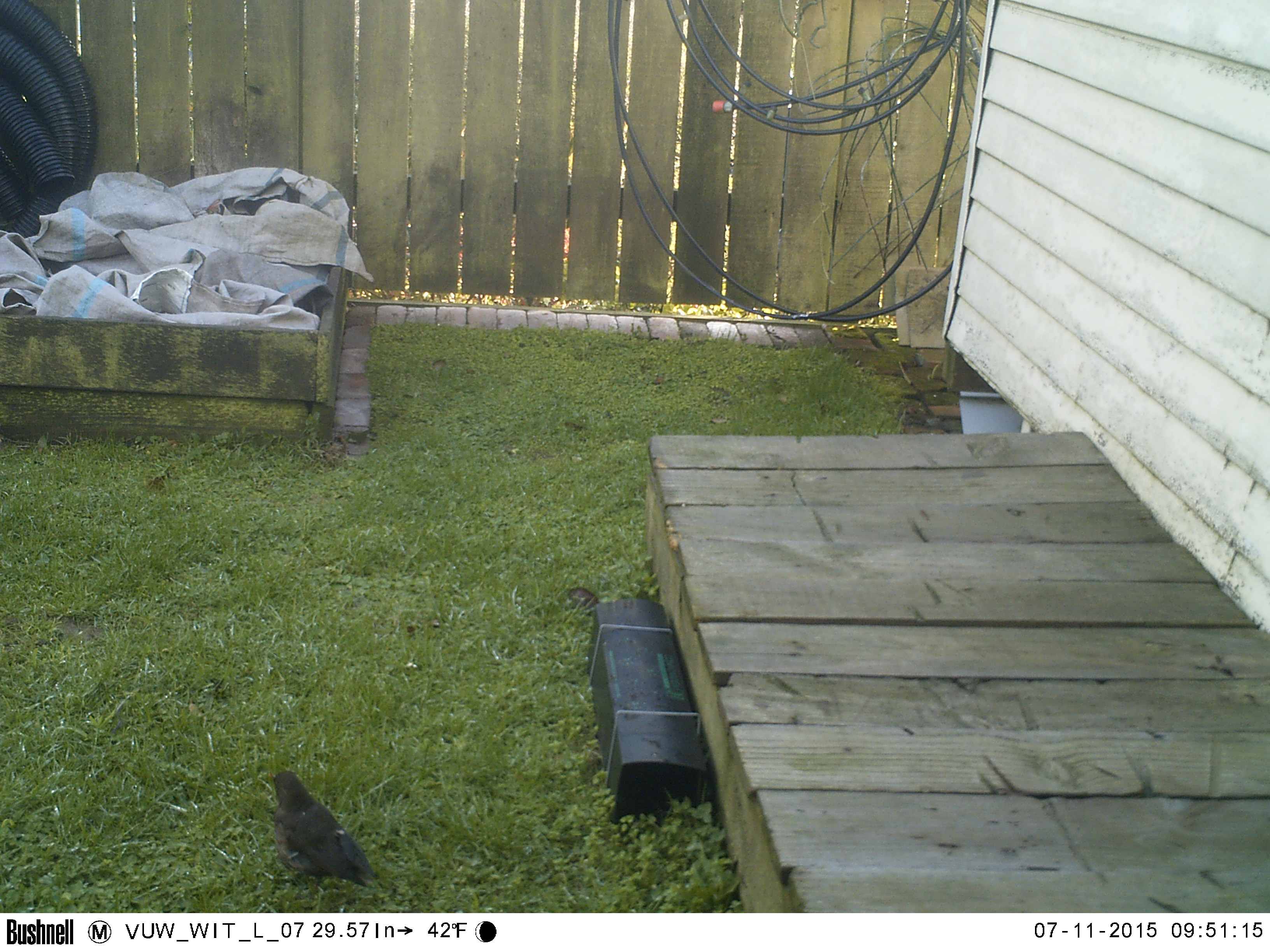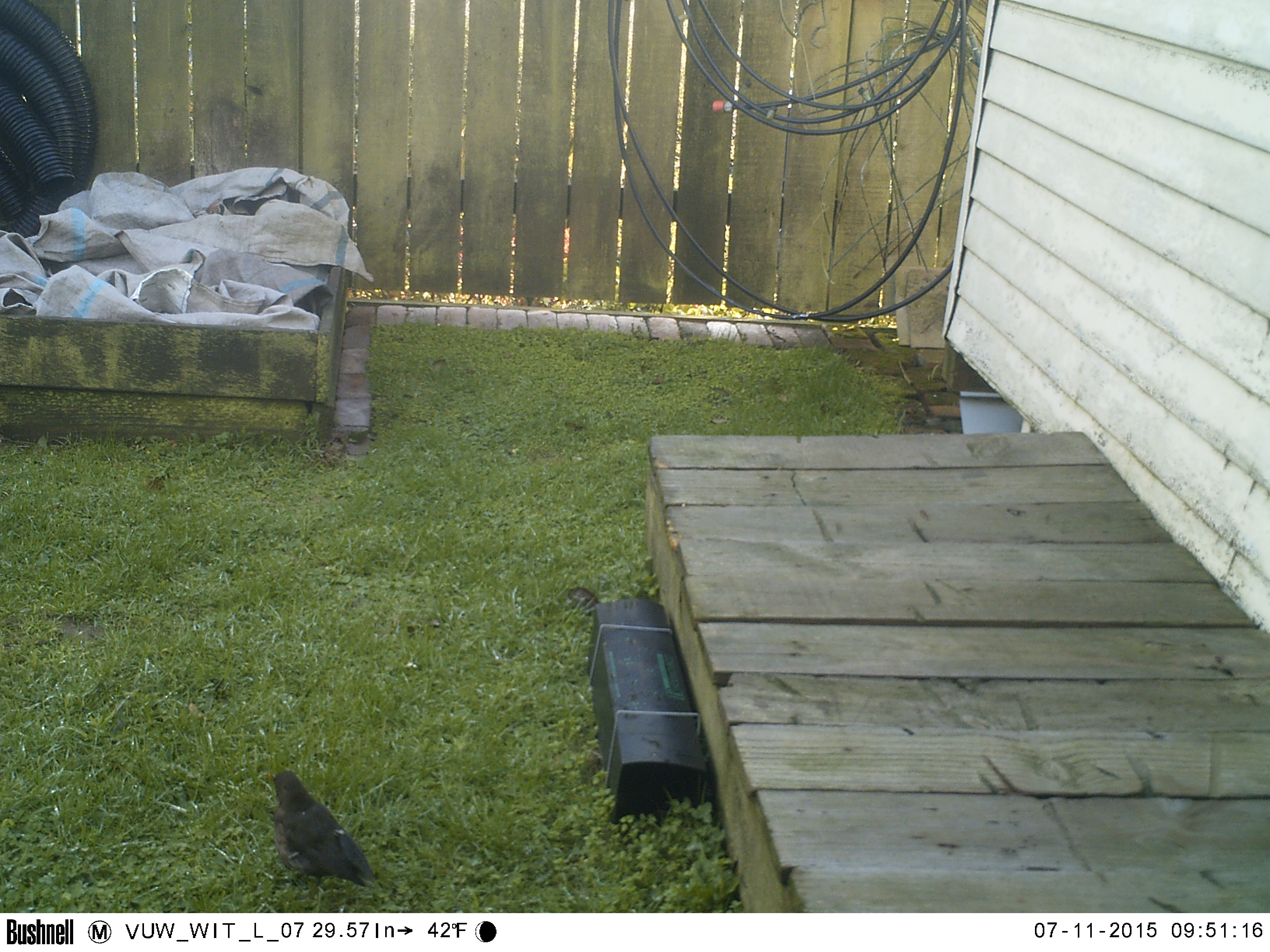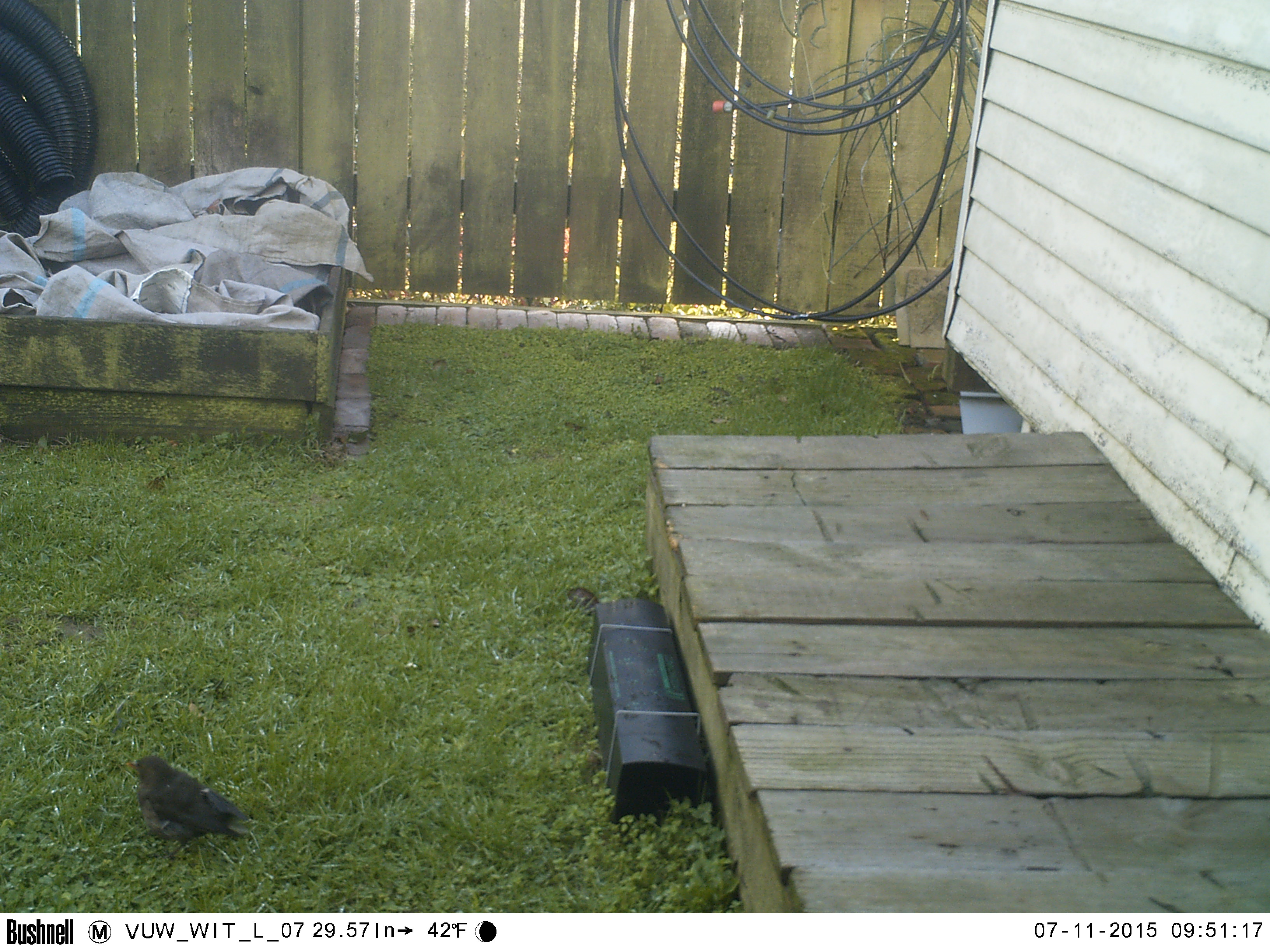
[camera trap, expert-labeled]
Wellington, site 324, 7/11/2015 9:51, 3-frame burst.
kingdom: Animalia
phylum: Chordata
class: Aves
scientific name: Aves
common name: bird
Bird (Aves).